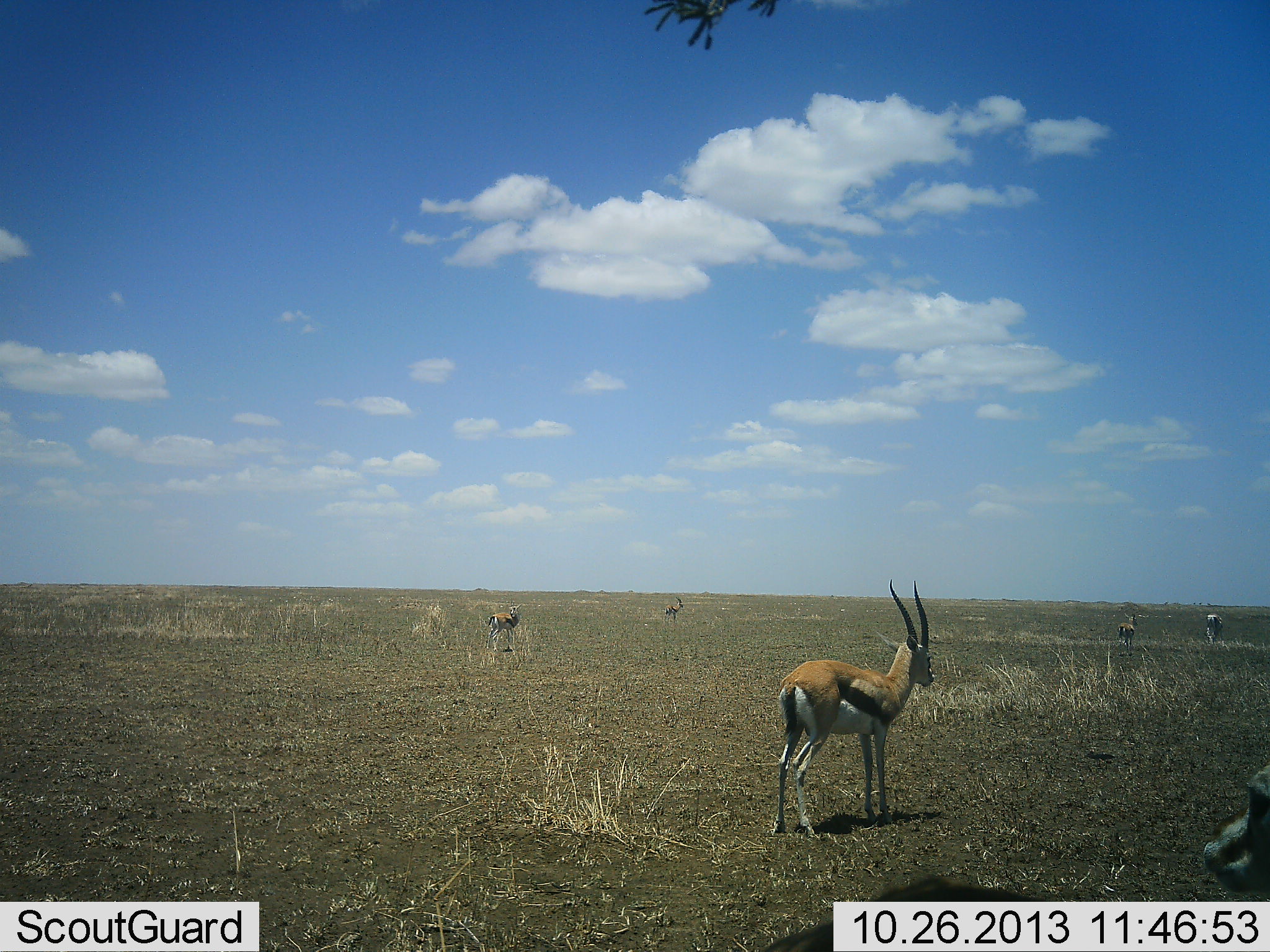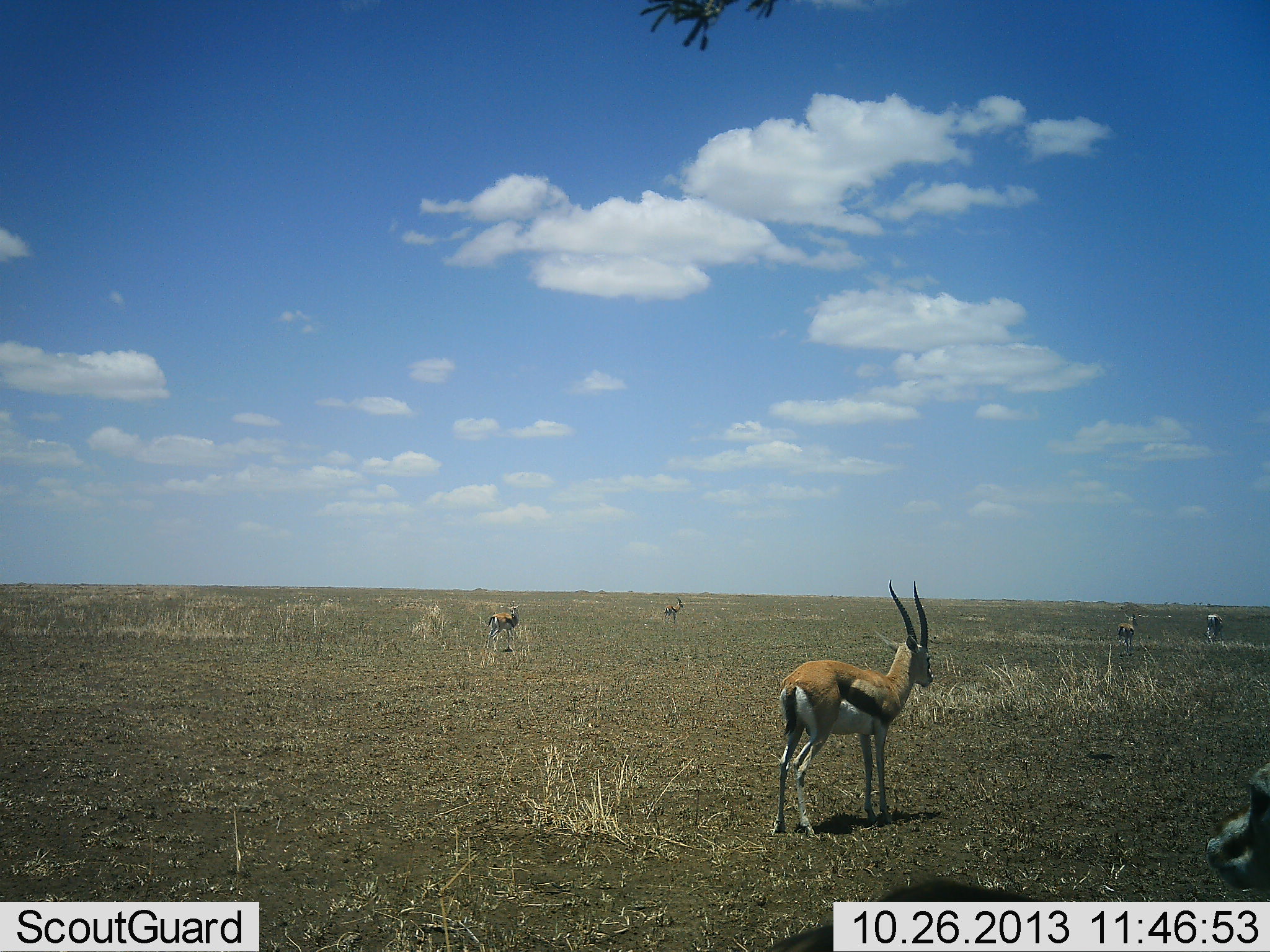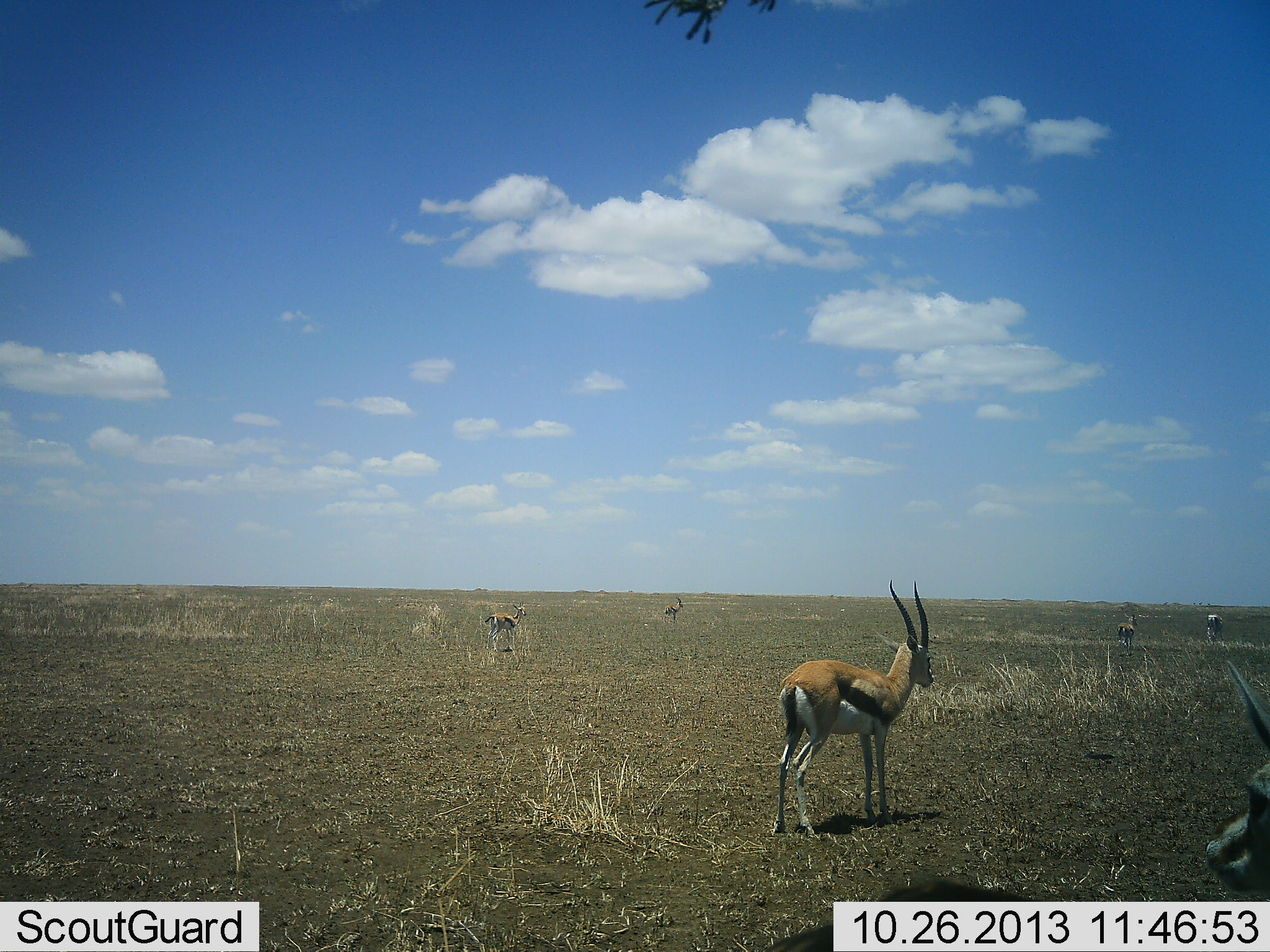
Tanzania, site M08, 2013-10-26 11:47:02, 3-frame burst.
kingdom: Animalia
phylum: Chordata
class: Mammalia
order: Artiodactyla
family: Bovidae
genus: Eudorcas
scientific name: Eudorcas thomsonii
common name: thomson's gazelle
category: gazellethomsons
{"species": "gazellethomsons (thomson's gazelle) (Eudorcas thomsonii)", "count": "6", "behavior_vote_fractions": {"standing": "100%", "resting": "10%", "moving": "10%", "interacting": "0%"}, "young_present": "0%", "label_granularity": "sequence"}